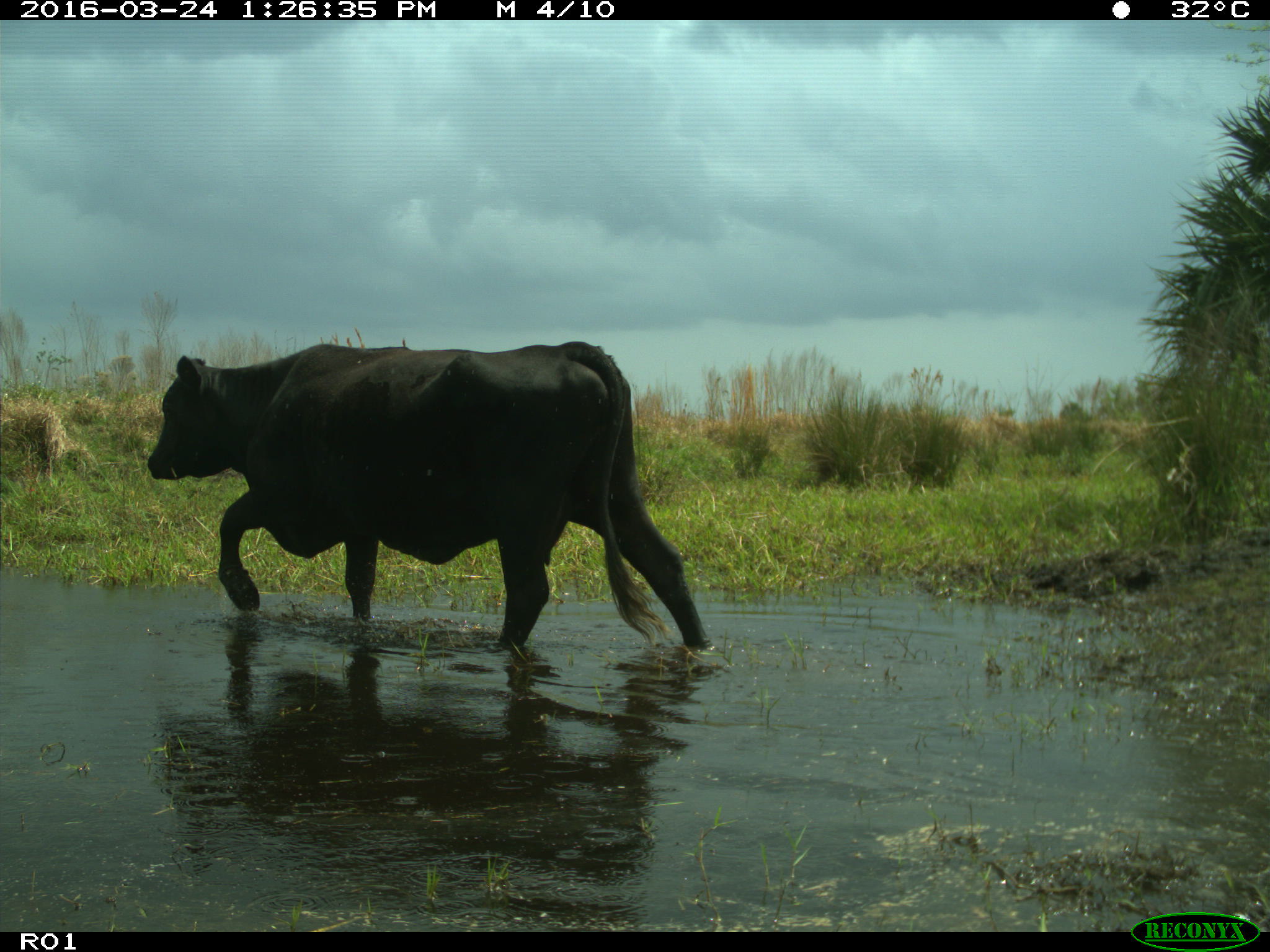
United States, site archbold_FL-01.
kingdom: Animalia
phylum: Chordata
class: Mammalia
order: Artiodactyla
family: Bovidae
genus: Bos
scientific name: Bos taurus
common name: domestic cow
Bos taurus (domestic cow).